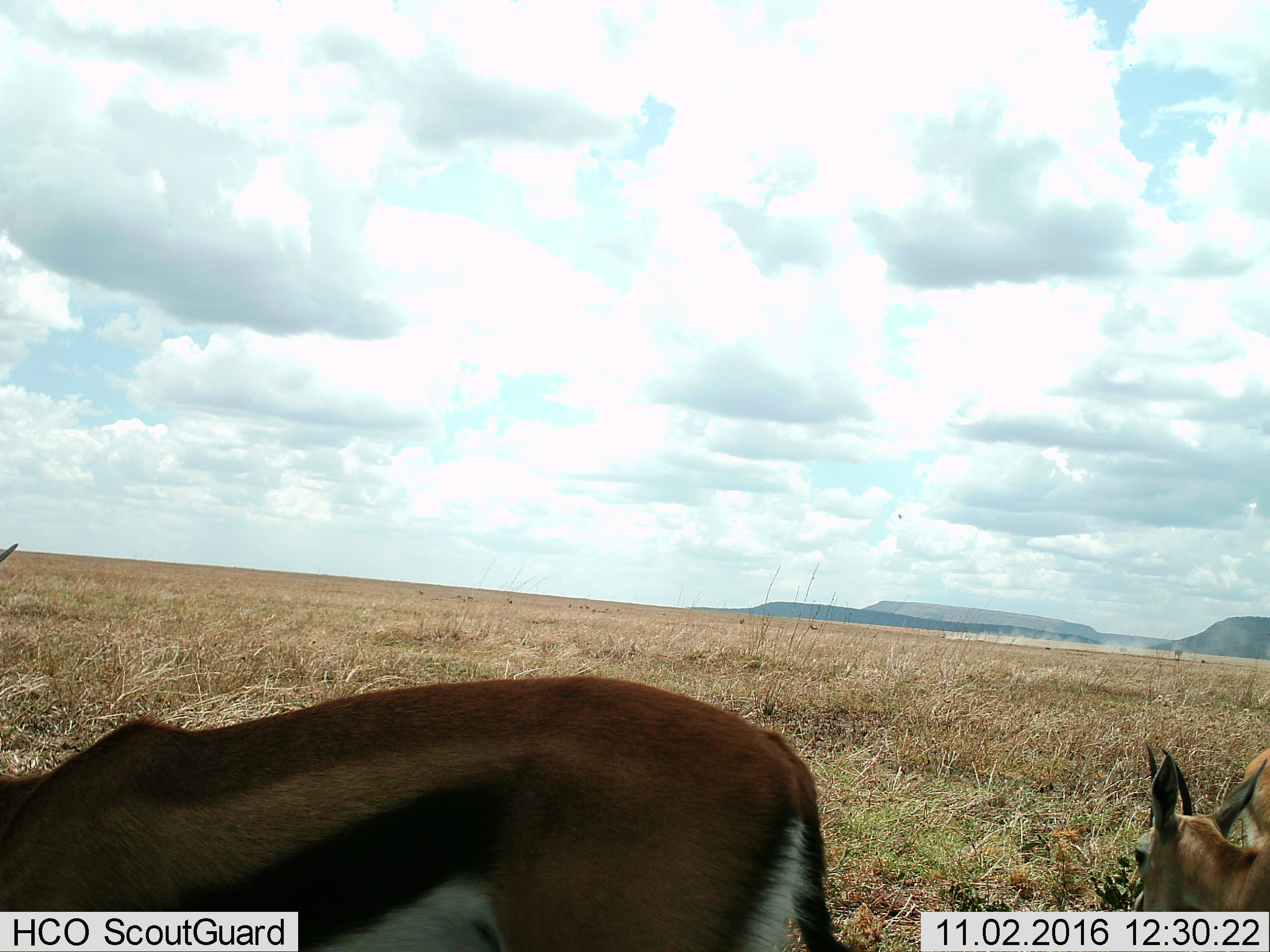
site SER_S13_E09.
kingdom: Animalia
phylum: Chordata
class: Mammalia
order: Artiodactyla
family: Bovidae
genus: Eudorcas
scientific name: Eudorcas thomsonii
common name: thomson's gazelle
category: gazellethomsons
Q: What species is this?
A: Gazellethomsons (thomson's gazelle) (Eudorcas thomsonii).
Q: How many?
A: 2.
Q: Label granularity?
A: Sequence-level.